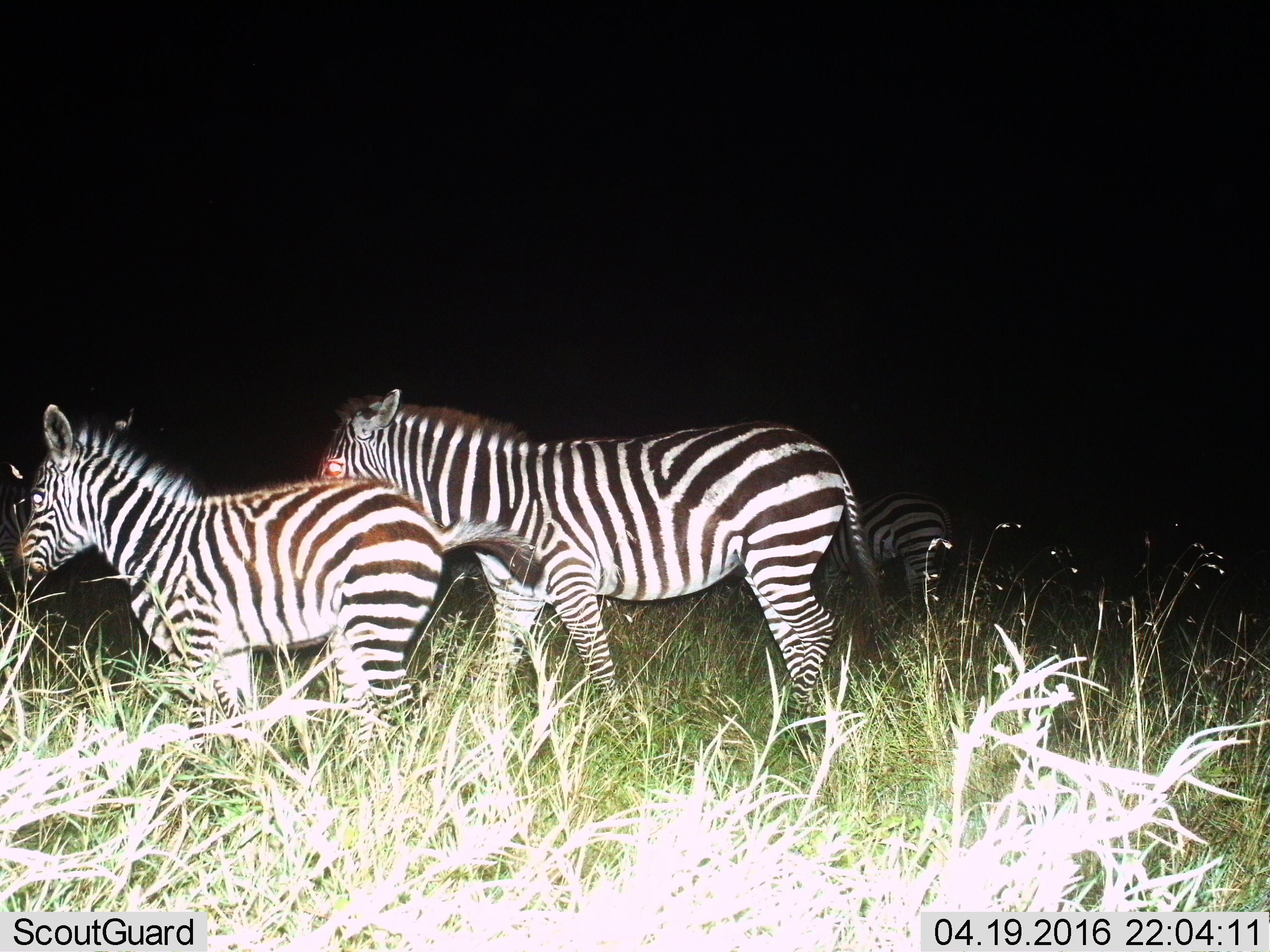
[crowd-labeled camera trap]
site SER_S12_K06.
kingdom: Animalia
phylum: Chordata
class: Mammalia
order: Perissodactyla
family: Equidae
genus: Equus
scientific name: Equus quagga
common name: plains zebra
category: zebraplains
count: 3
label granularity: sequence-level